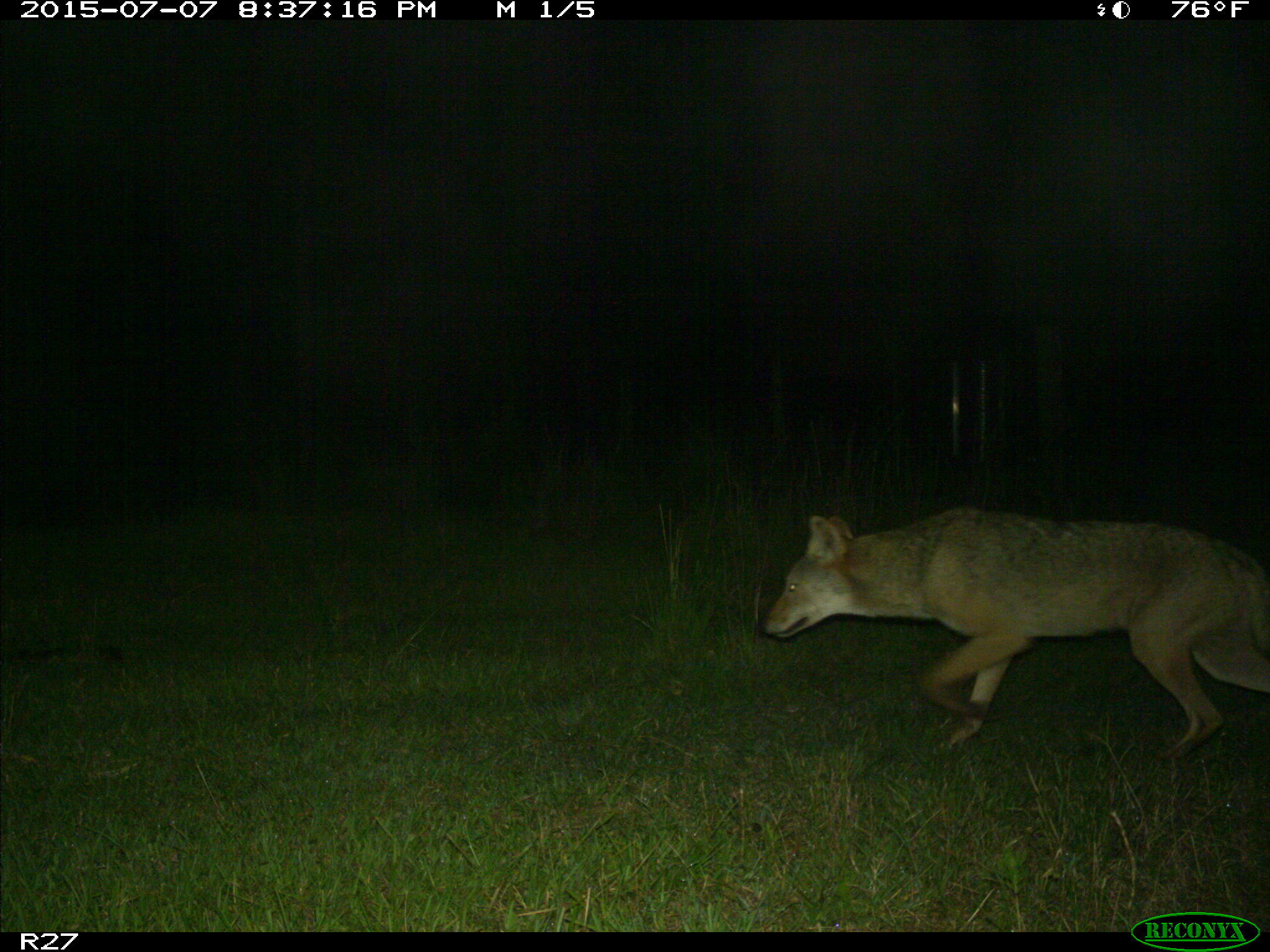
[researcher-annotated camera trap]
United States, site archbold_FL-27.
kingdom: Animalia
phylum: Chordata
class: Mammalia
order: Carnivora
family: Canidae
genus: Canis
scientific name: Canis latrans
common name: coyote